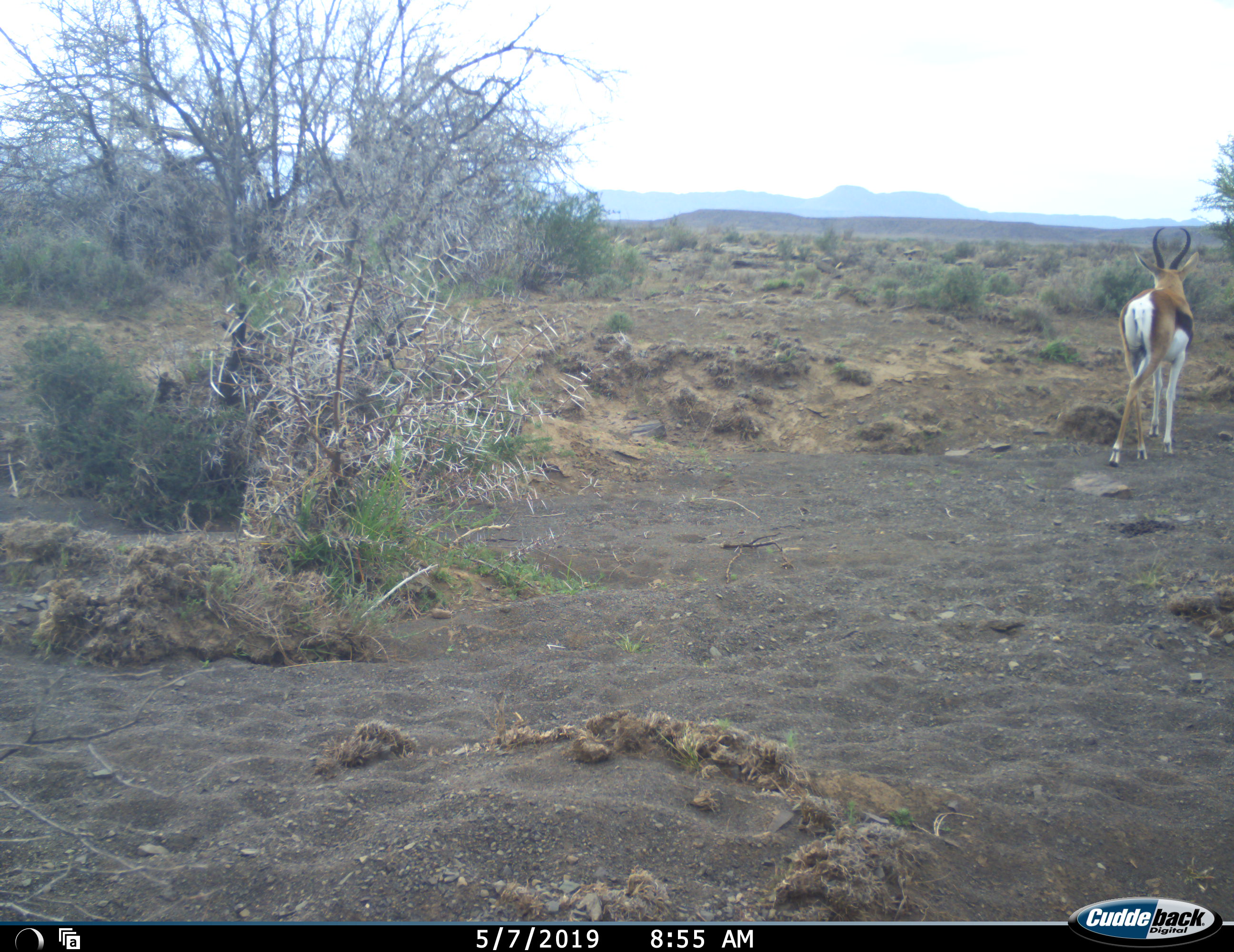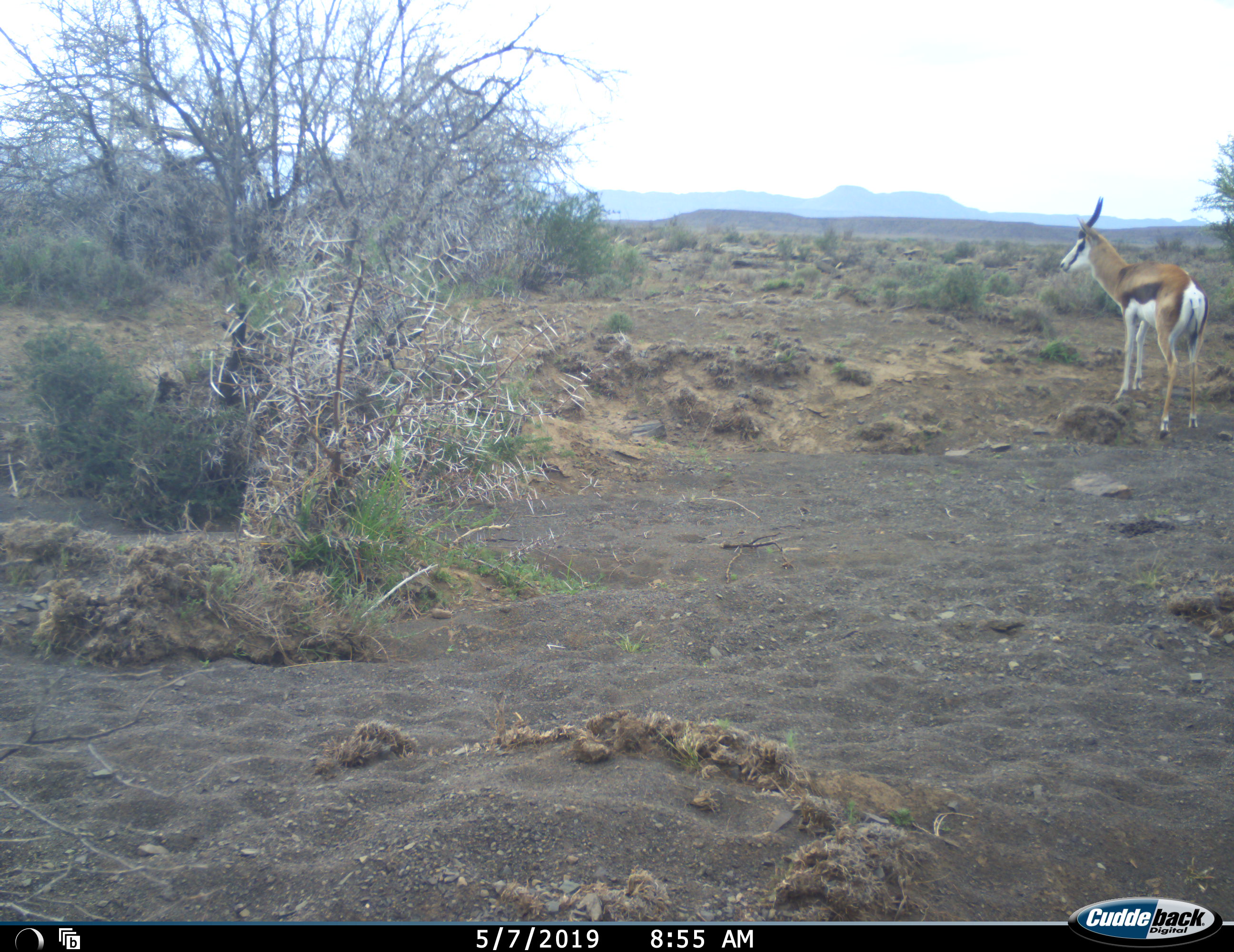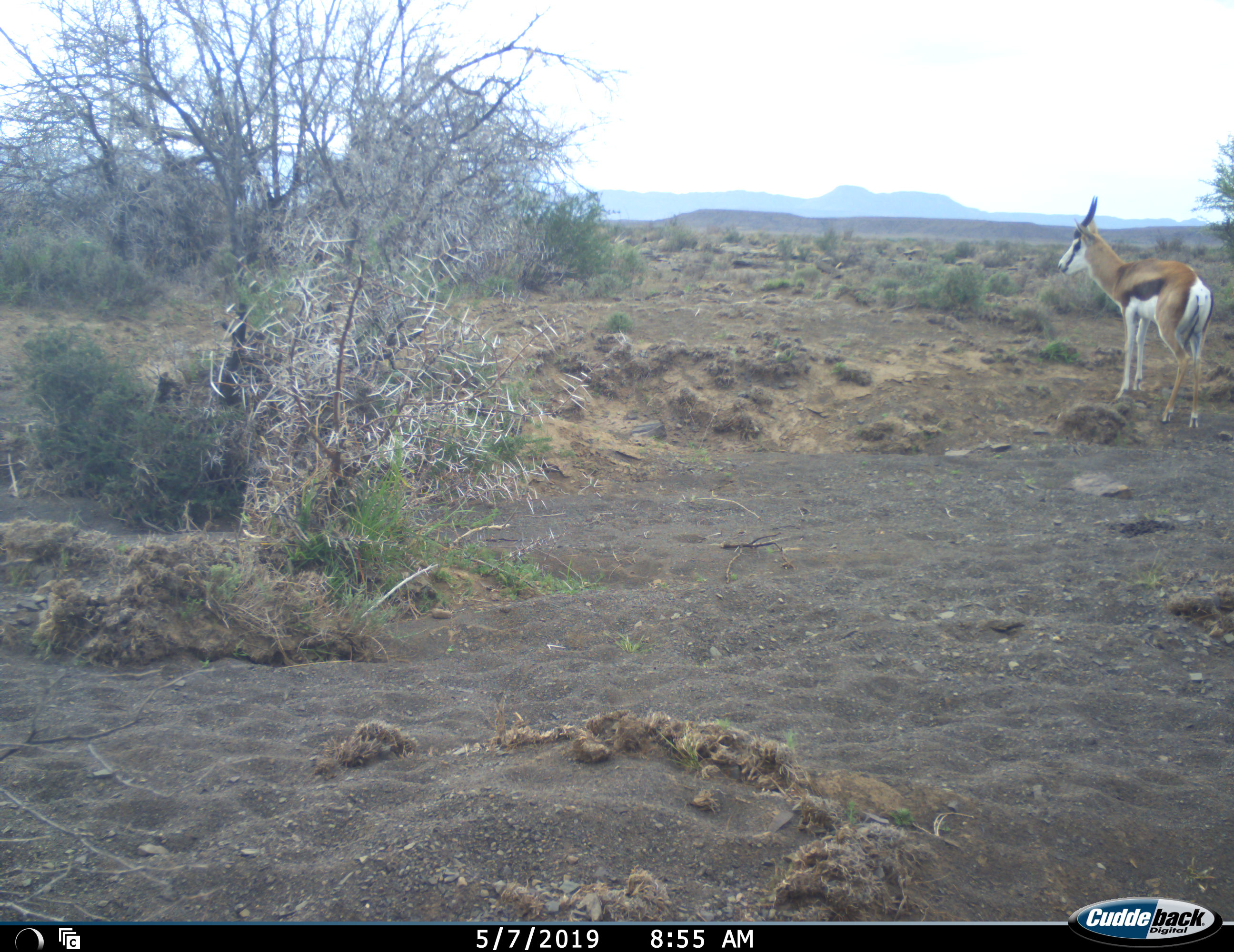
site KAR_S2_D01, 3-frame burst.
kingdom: Animalia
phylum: Chordata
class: Mammalia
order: Artiodactyla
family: Bovidae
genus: Antidorcas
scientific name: Antidorcas marsupialis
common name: springbok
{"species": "springbok (Antidorcas marsupialis)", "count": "1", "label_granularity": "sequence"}